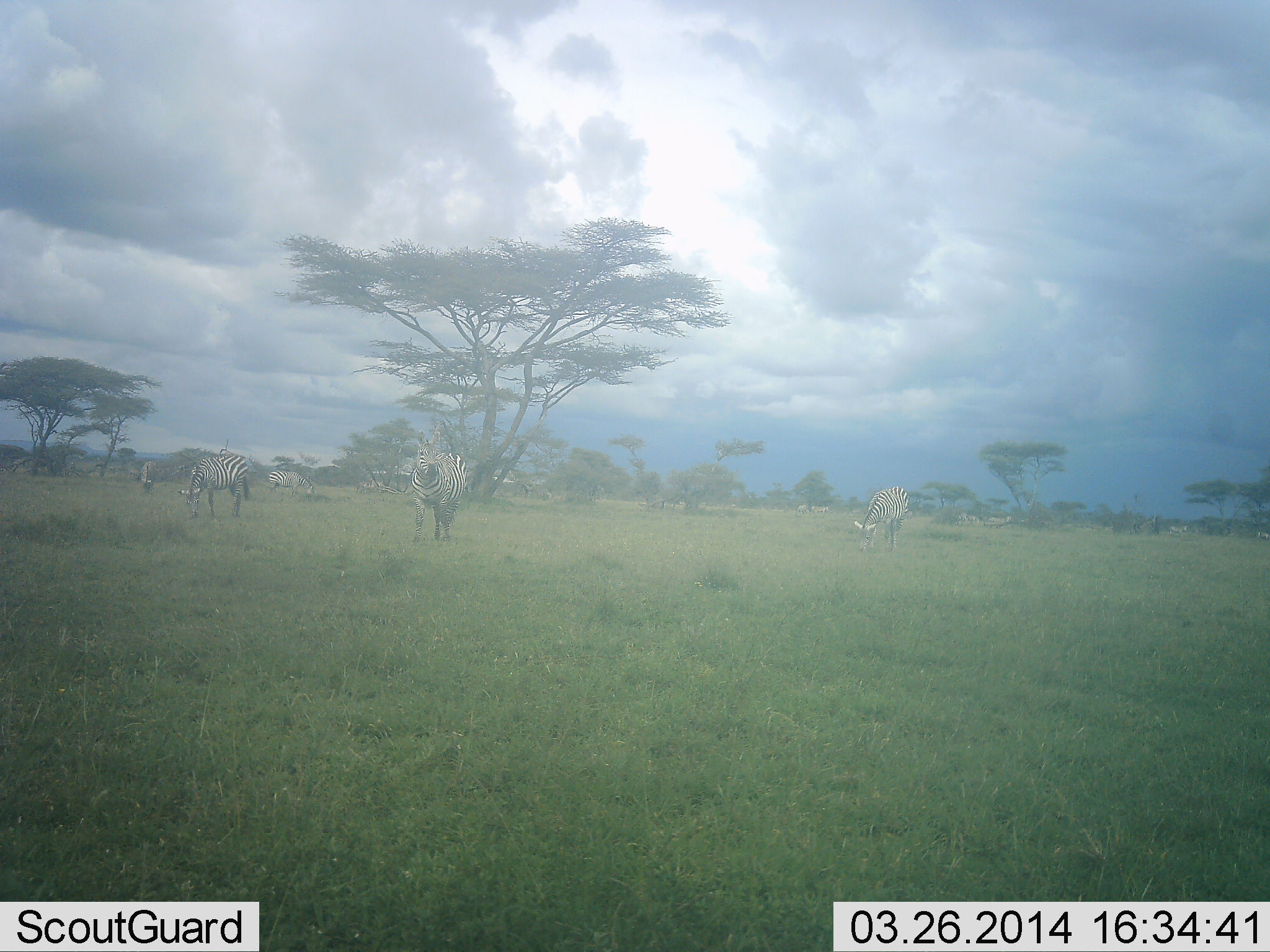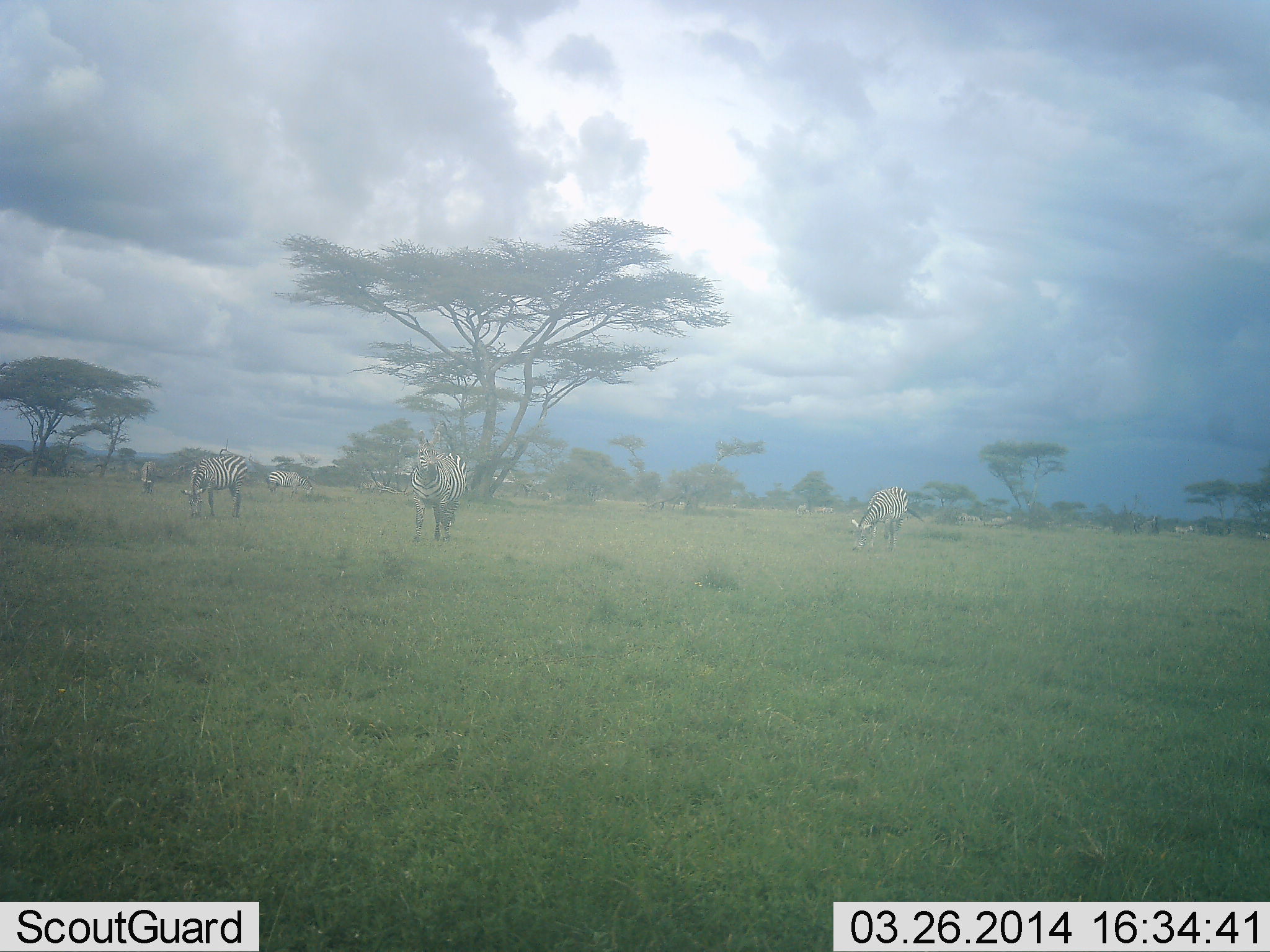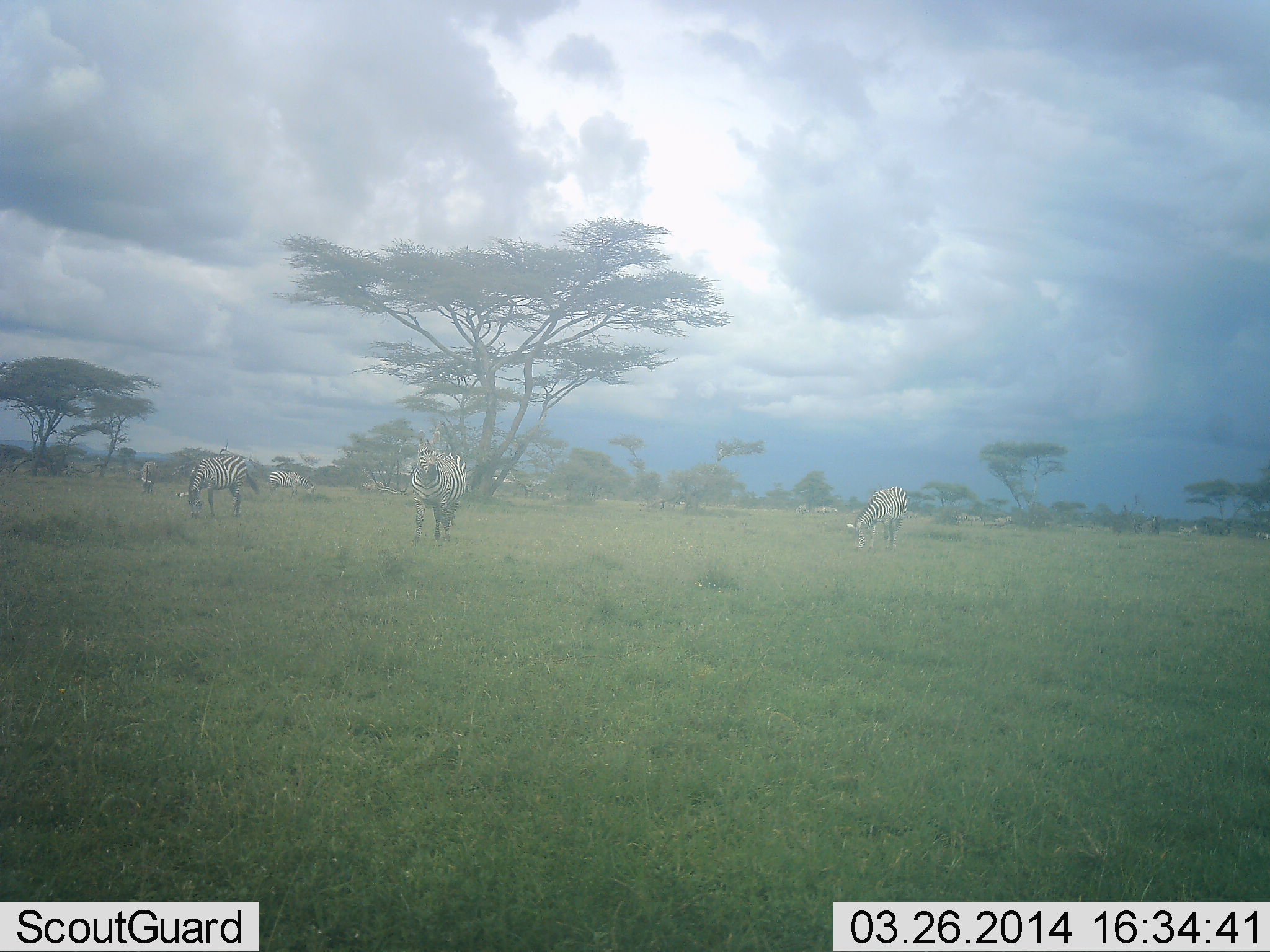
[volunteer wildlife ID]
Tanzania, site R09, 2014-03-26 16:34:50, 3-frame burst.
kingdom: Animalia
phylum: Chordata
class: Mammalia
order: Perissodactyla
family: Equidae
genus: Equus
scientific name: Equus quagga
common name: plains zebra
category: zebra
Zebra (plains zebra) (Equus quagga), count 6. Behavior (volunteer vote fractions): standing 90%, resting 0%, moving 40%, interacting 0%. Young present (vote fraction): 0%. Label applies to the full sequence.